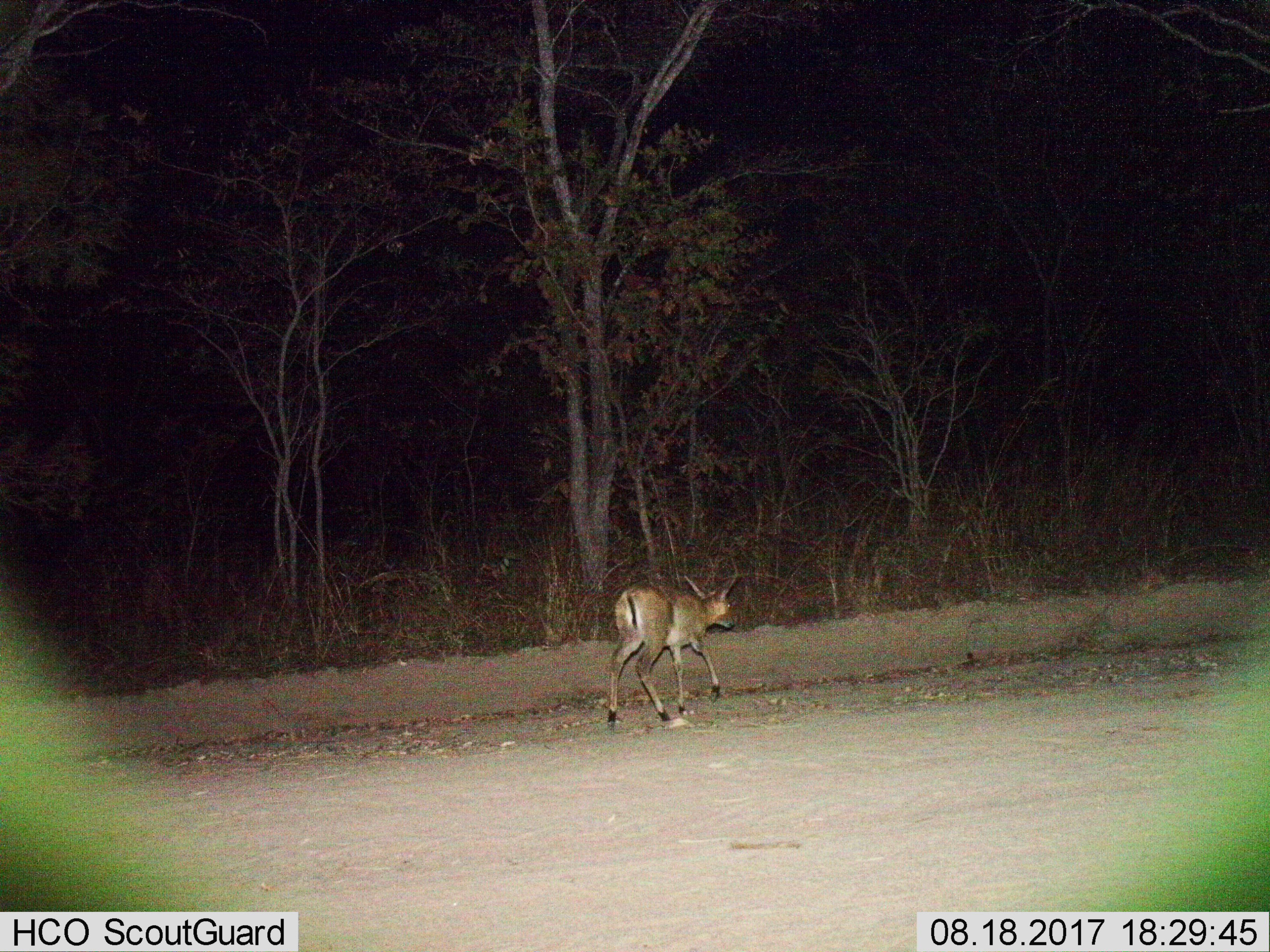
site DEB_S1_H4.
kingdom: Animalia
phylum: Chordata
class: Mammalia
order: Artiodactyla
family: Bovidae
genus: Sylvicapra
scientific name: Sylvicapra grimmia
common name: common duiker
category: duikercommongrey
Duikercommongrey (common duiker) (Sylvicapra grimmia), count 1. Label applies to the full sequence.